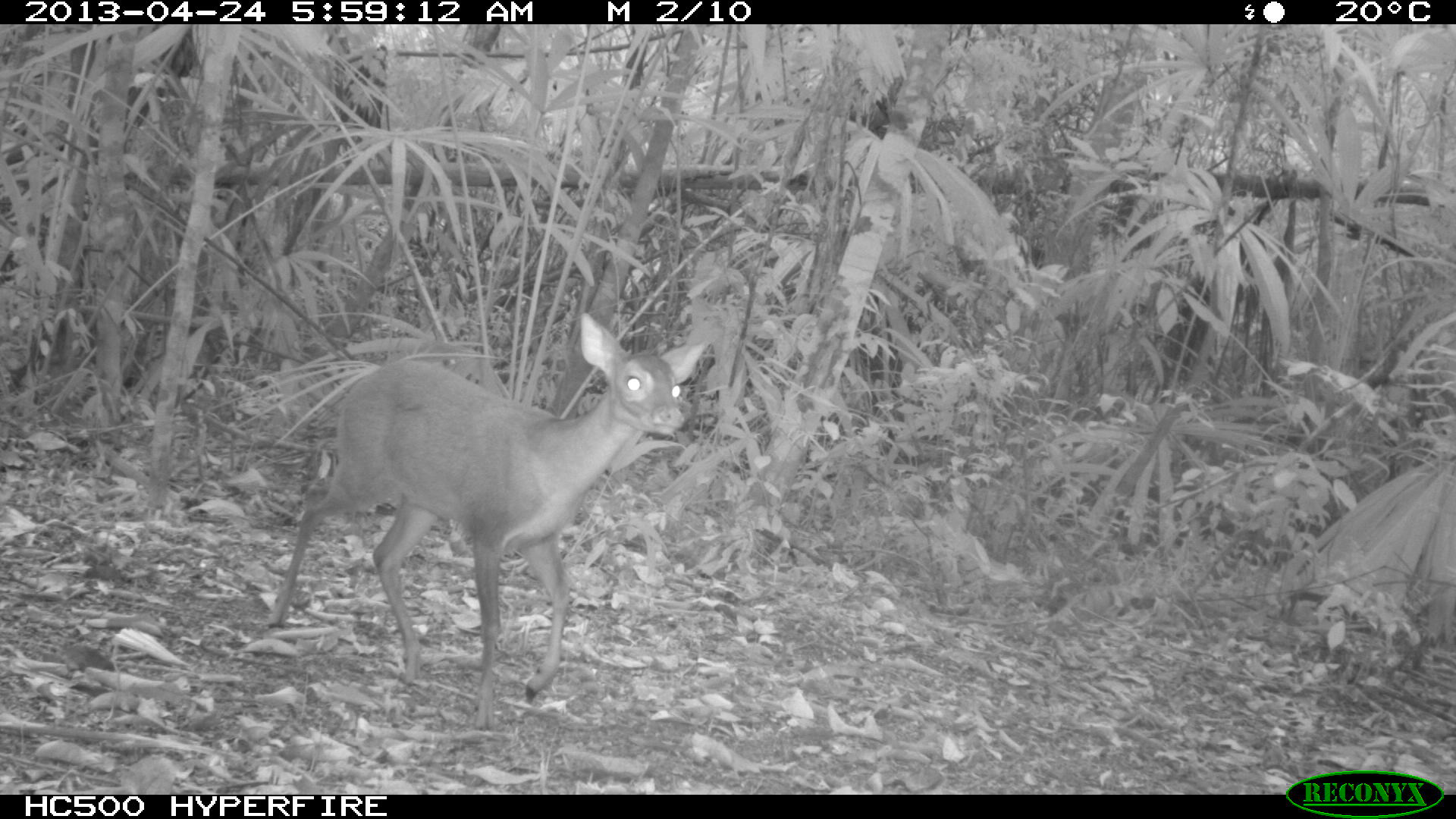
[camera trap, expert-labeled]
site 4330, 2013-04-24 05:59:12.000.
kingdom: Animalia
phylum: Chordata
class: Mammalia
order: Artiodactyla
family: Cervidae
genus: Mazama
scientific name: Mazama temama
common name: central american red brocket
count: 1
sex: female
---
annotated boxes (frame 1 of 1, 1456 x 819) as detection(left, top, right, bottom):
mazama temama: detection(267, 313, 710, 713)